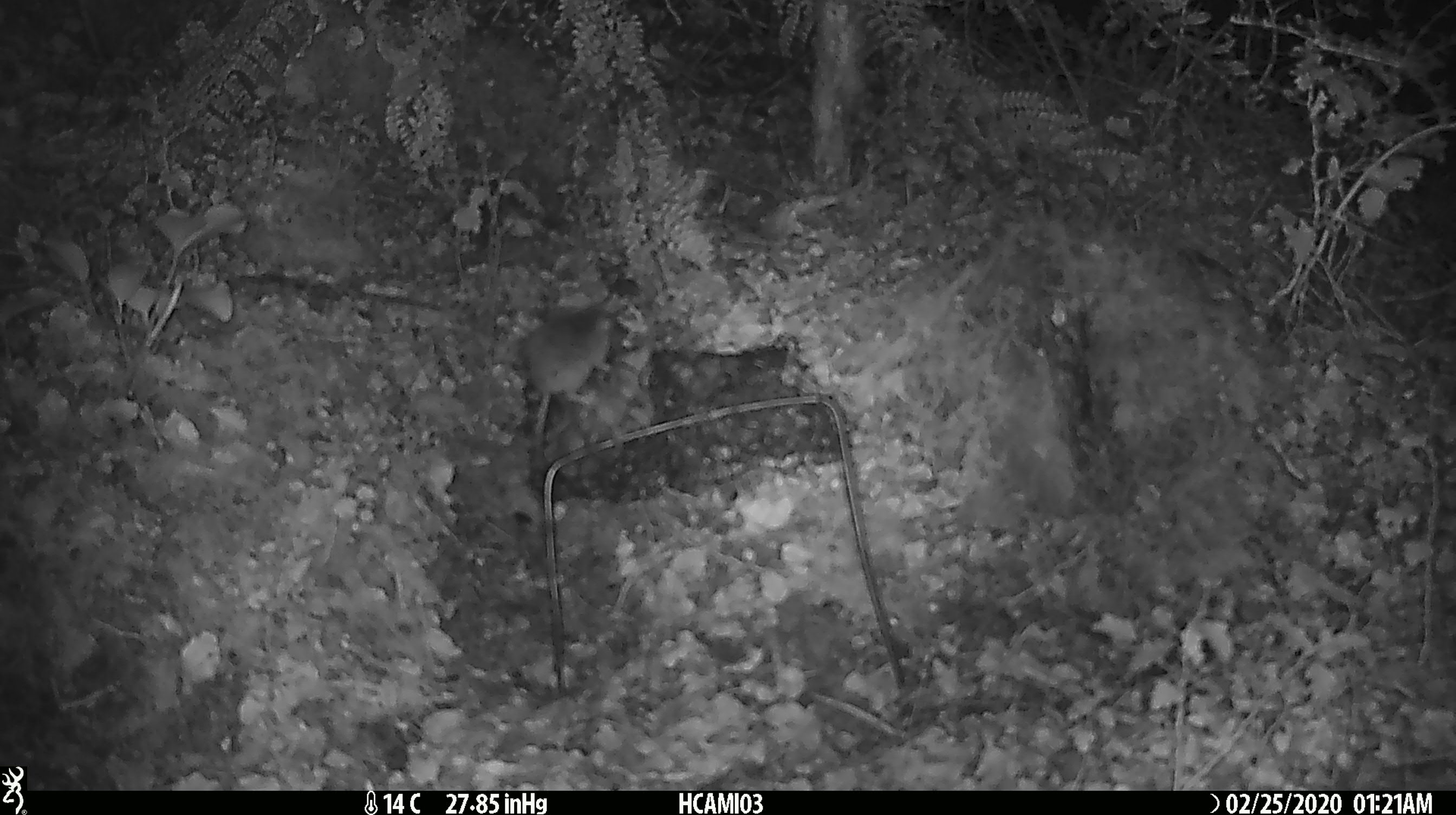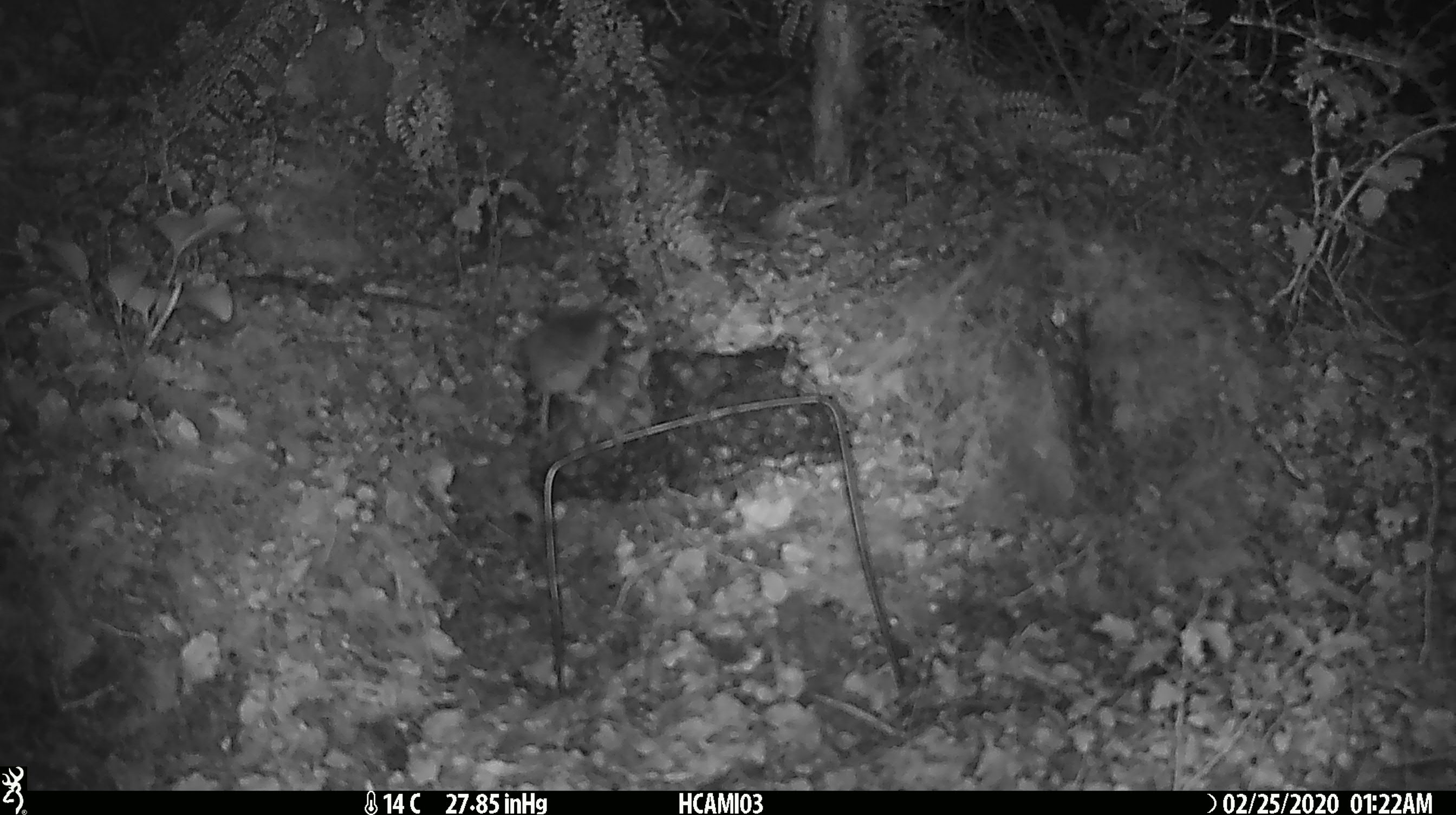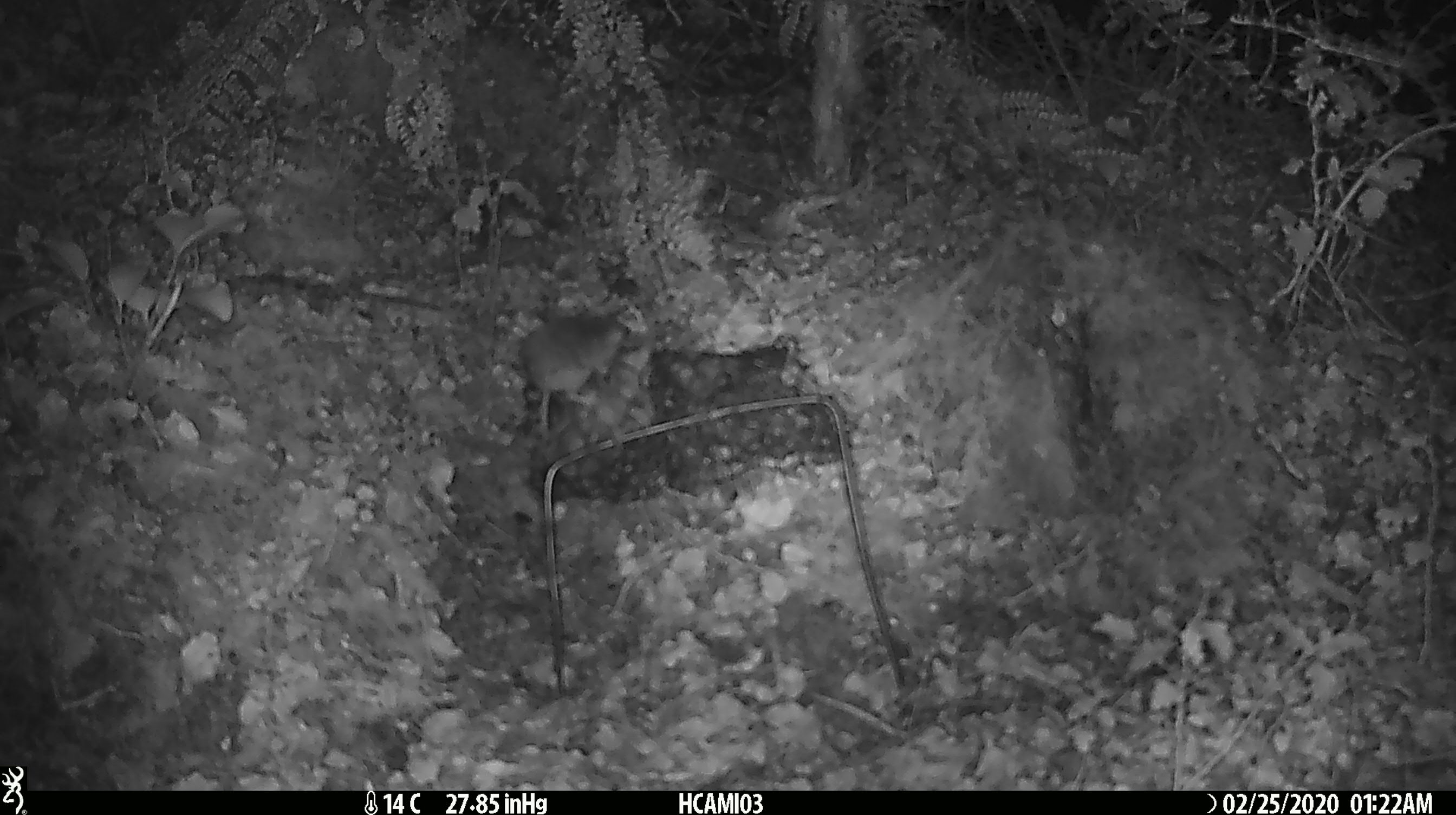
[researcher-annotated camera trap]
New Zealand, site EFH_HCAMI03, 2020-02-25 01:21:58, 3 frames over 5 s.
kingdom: Animalia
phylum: Chordata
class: Mammalia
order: Rodentia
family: Muridae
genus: Mus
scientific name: Mus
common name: mouse